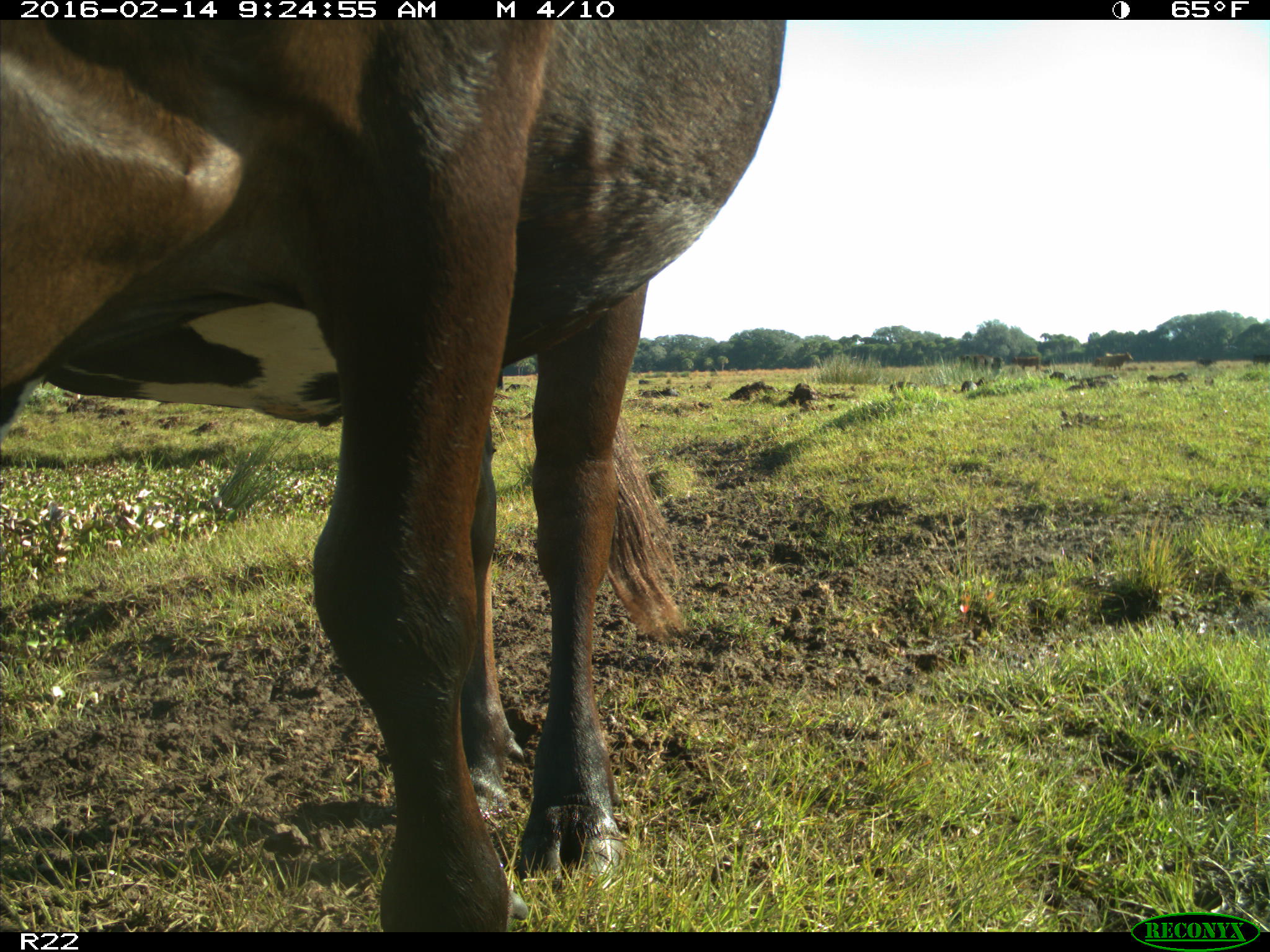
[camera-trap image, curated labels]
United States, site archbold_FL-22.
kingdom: Animalia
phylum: Chordata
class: Mammalia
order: Artiodactyla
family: Bovidae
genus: Bos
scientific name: Bos taurus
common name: domestic cow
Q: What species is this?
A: Bos taurus (domestic cow).